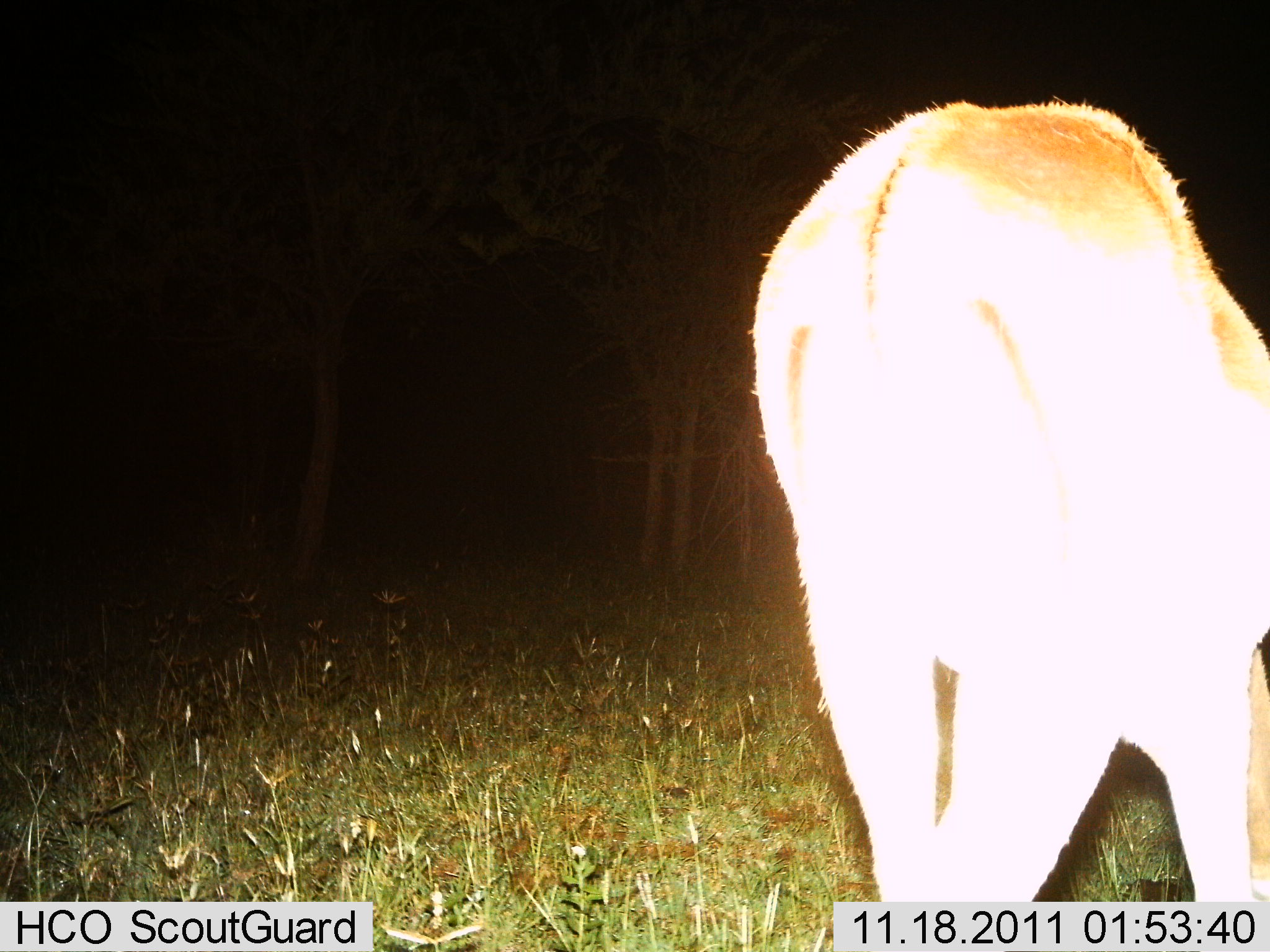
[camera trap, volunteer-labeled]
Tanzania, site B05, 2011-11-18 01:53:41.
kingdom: Animalia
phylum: Chordata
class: Mammalia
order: Artiodactyla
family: Bovidae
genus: Aepyceros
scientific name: Aepyceros melampus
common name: impala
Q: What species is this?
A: Impala (Aepyceros melampus).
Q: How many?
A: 1.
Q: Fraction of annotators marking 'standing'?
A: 71%.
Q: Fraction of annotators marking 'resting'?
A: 0%.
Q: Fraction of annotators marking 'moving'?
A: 14%.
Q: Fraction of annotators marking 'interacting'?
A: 0%.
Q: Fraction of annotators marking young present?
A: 0%.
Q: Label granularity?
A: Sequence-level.